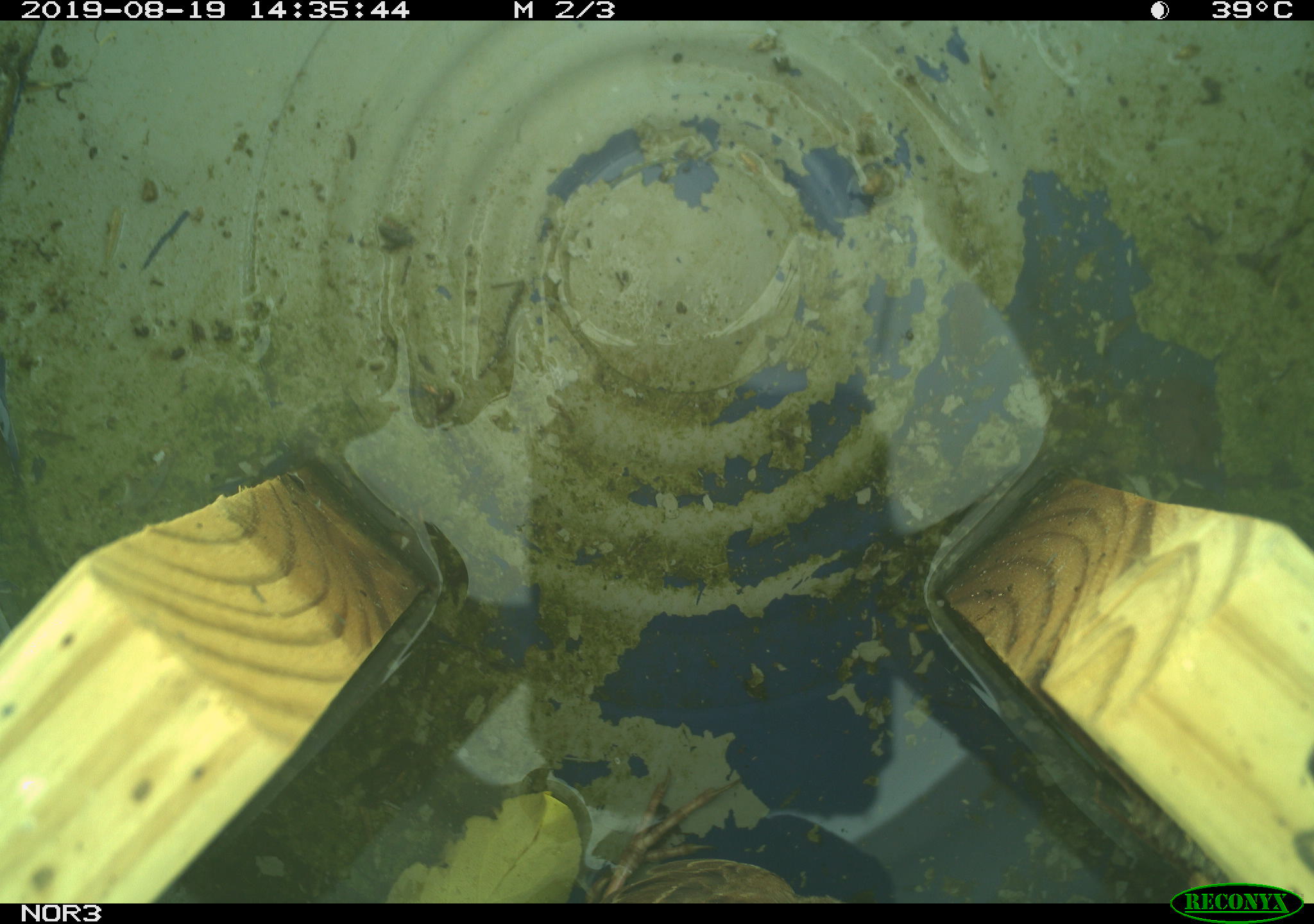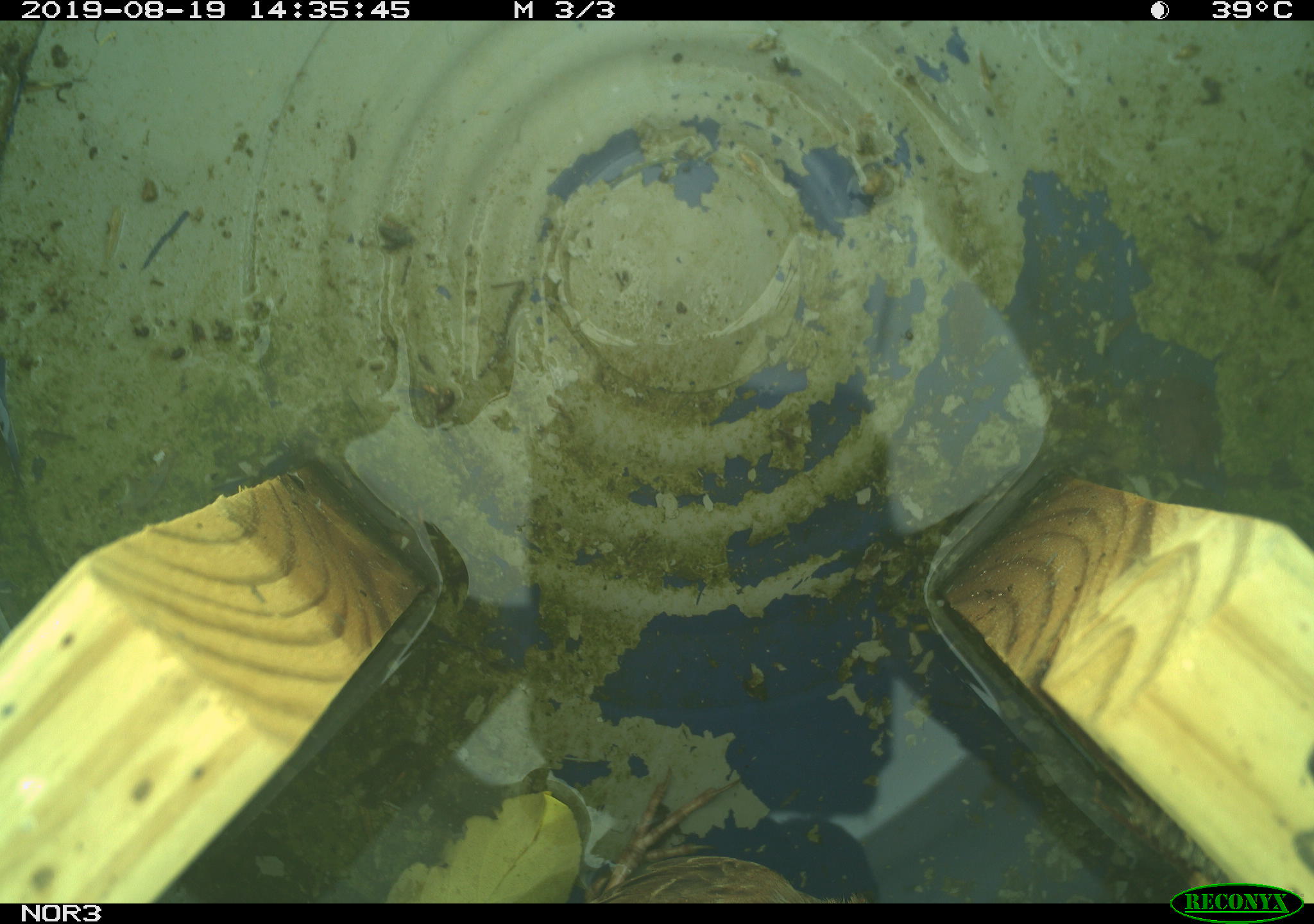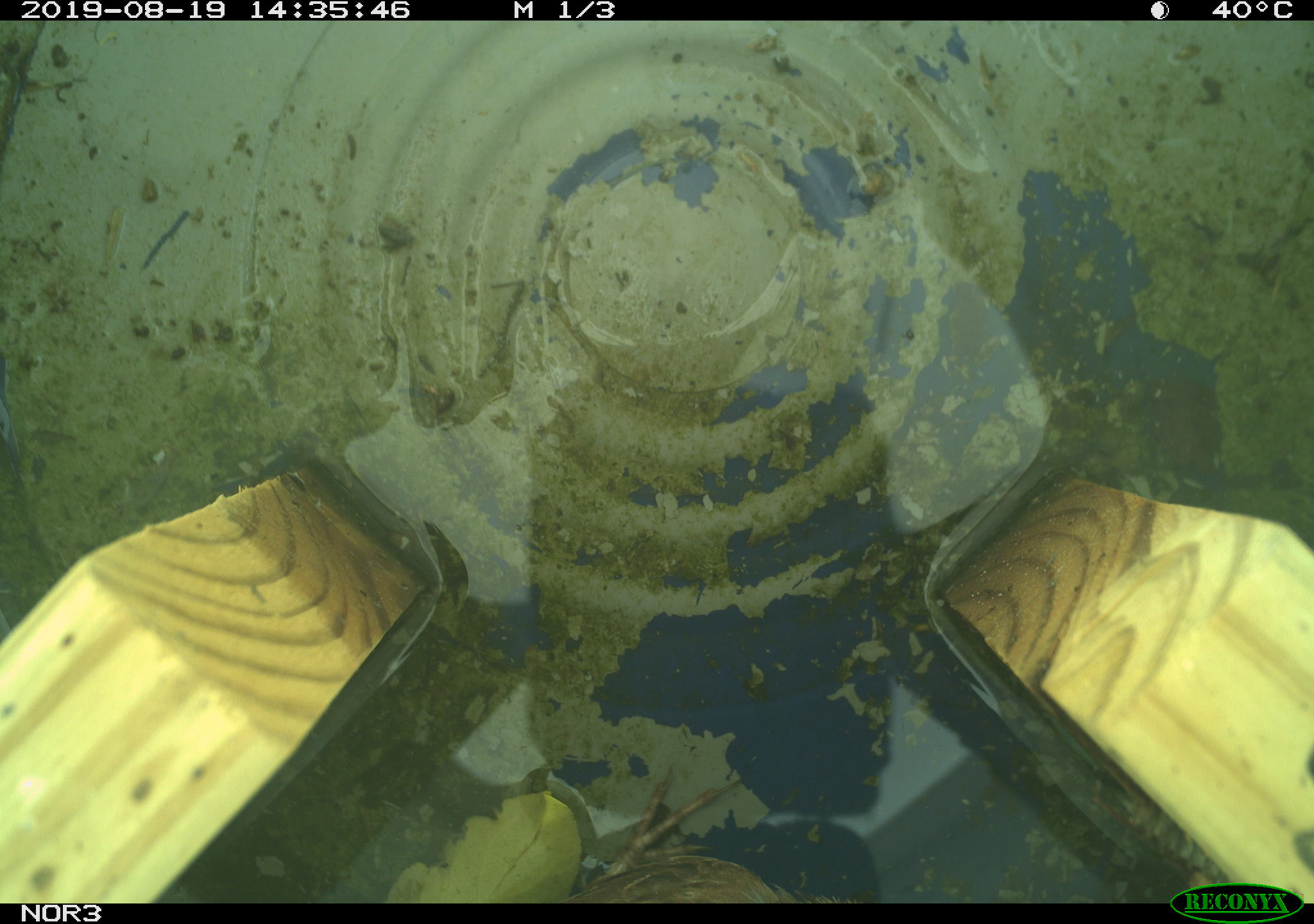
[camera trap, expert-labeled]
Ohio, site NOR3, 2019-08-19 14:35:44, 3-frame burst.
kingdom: Animalia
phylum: Chordata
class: Aves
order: Passeriformes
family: Passerellidae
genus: Melospiza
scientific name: Melospiza melodia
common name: song sparrow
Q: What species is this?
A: Song sparrow (Melospiza melodia).